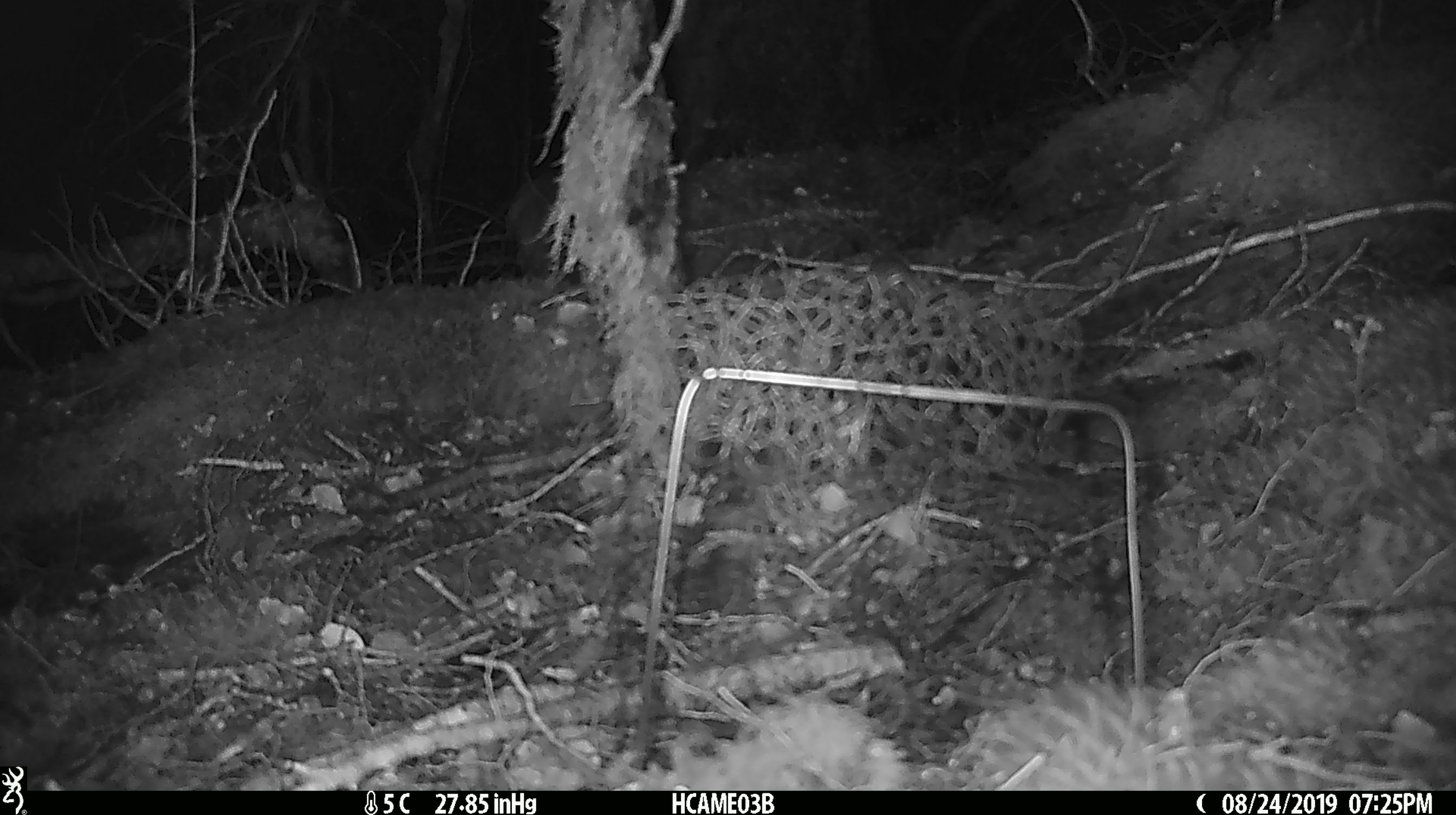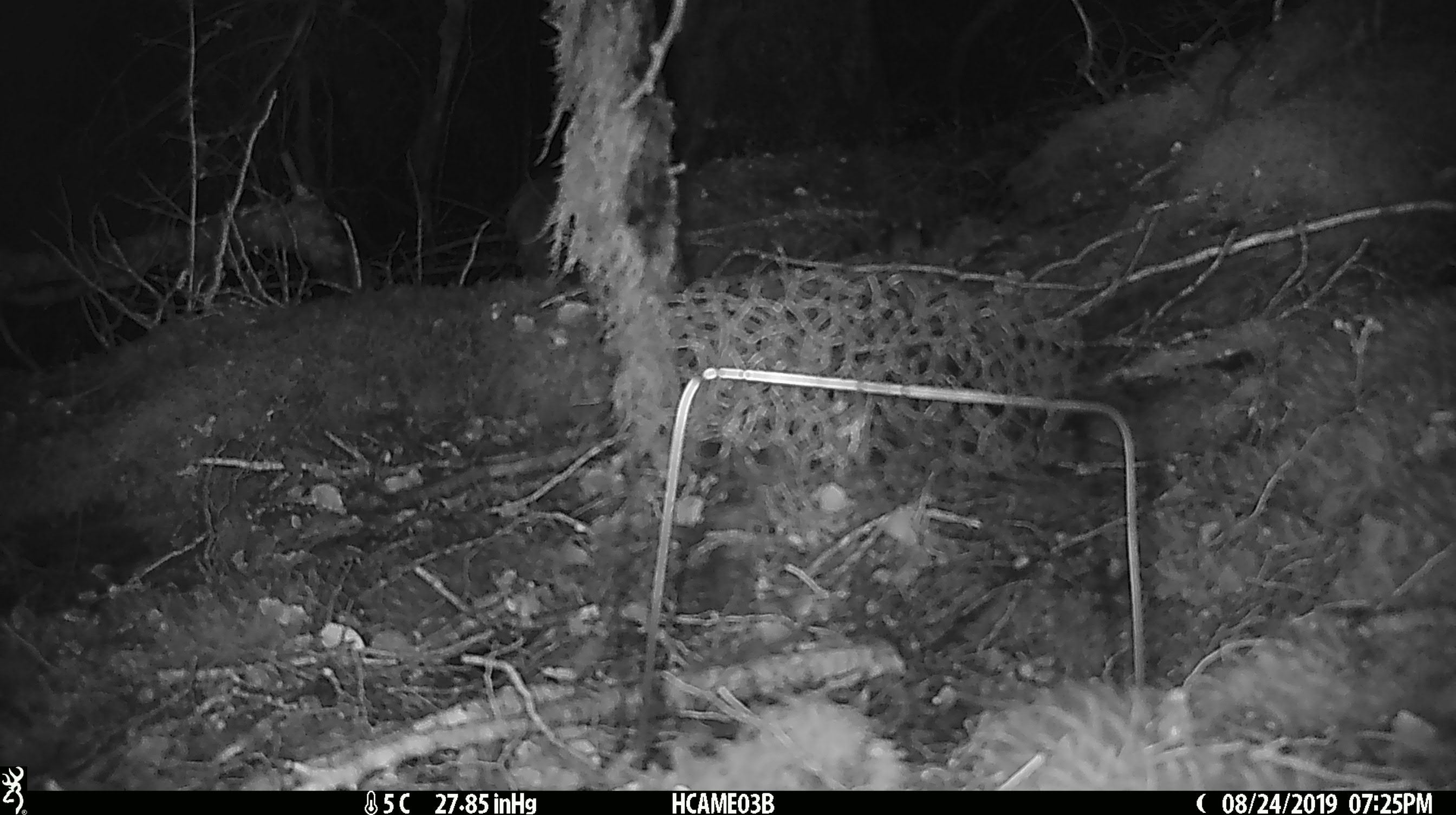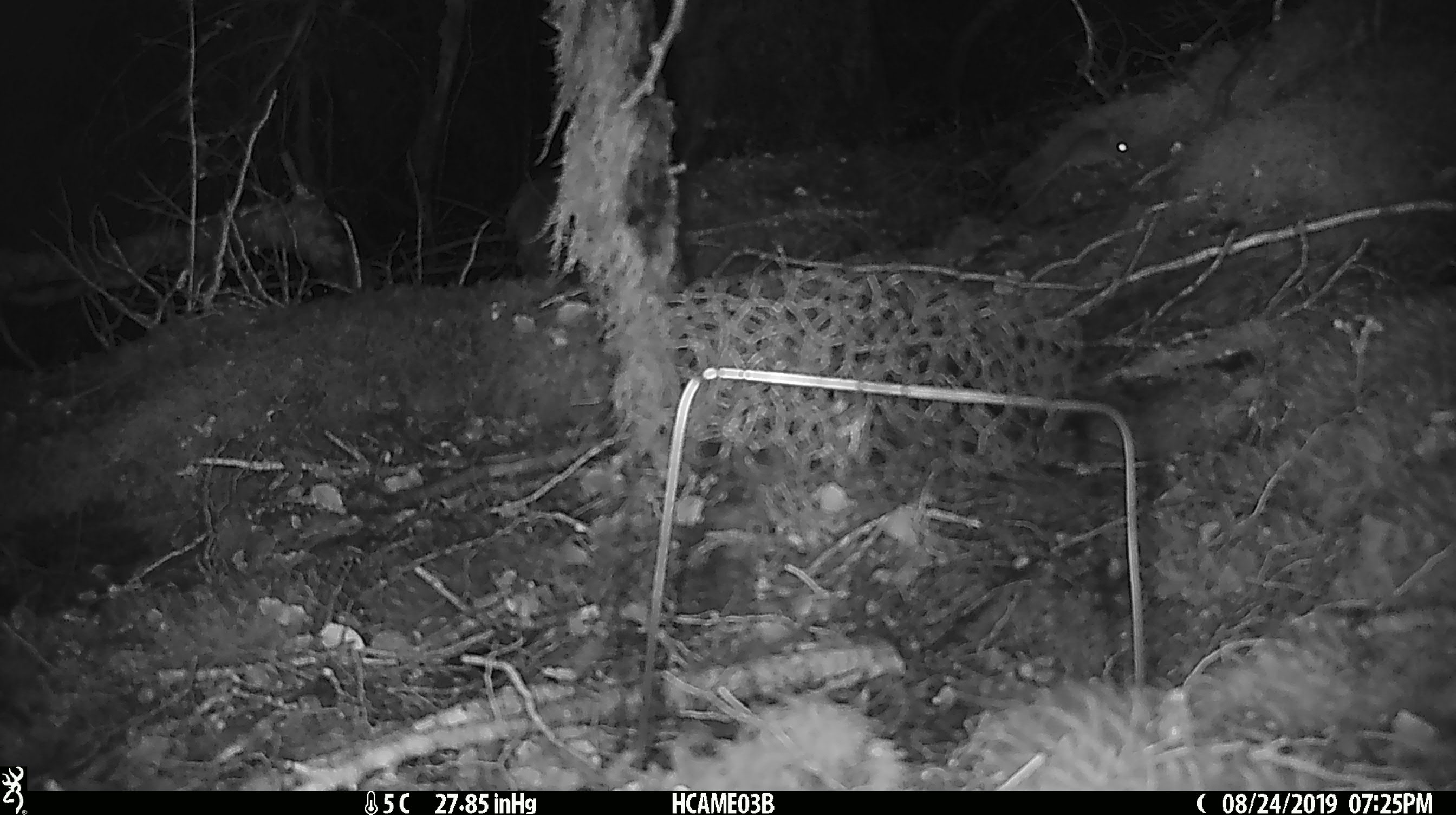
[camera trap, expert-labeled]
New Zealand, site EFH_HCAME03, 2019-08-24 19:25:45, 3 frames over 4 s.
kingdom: Animalia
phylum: Chordata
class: Mammalia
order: Rodentia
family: Muridae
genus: Mus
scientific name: Mus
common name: mouse